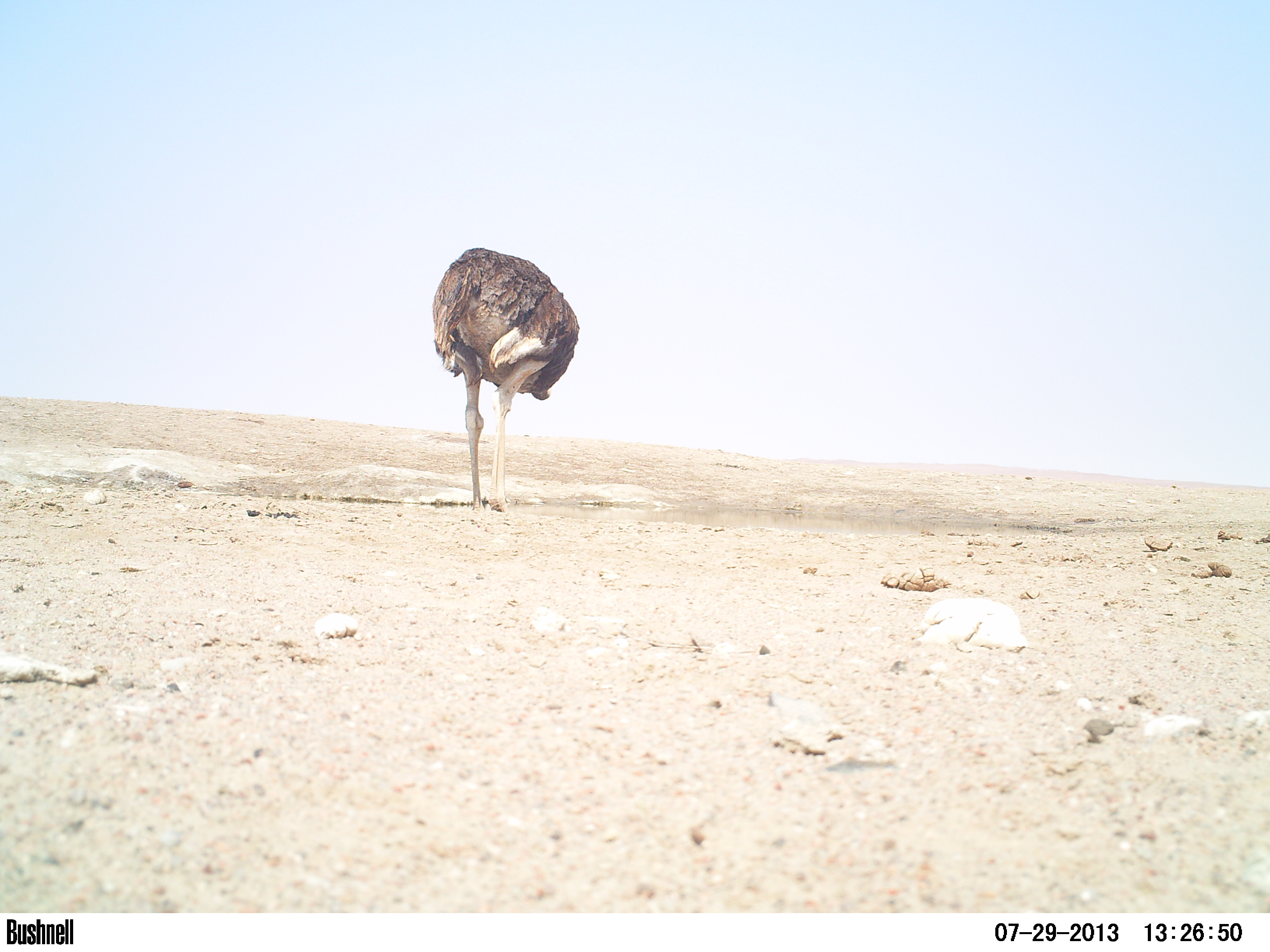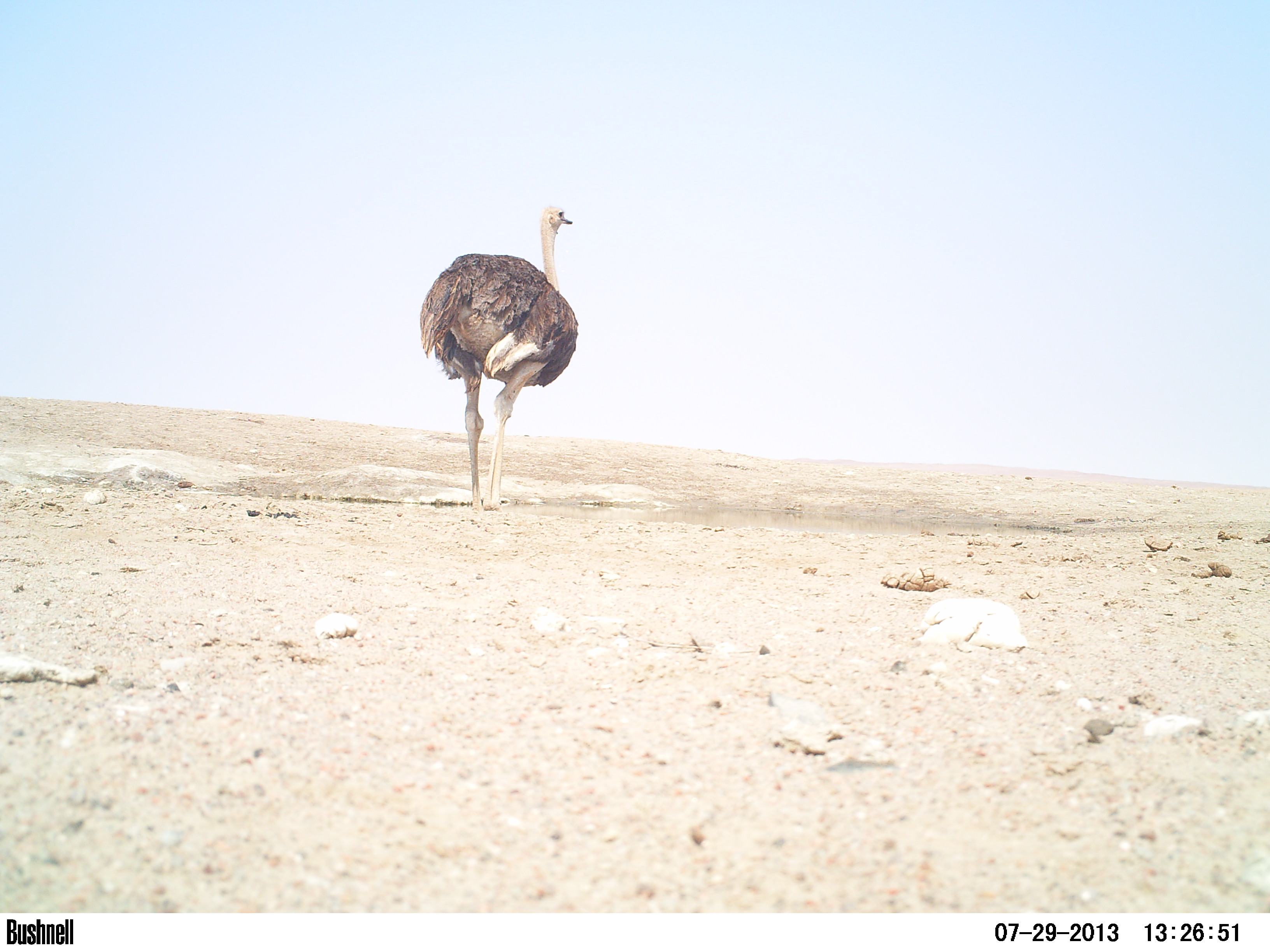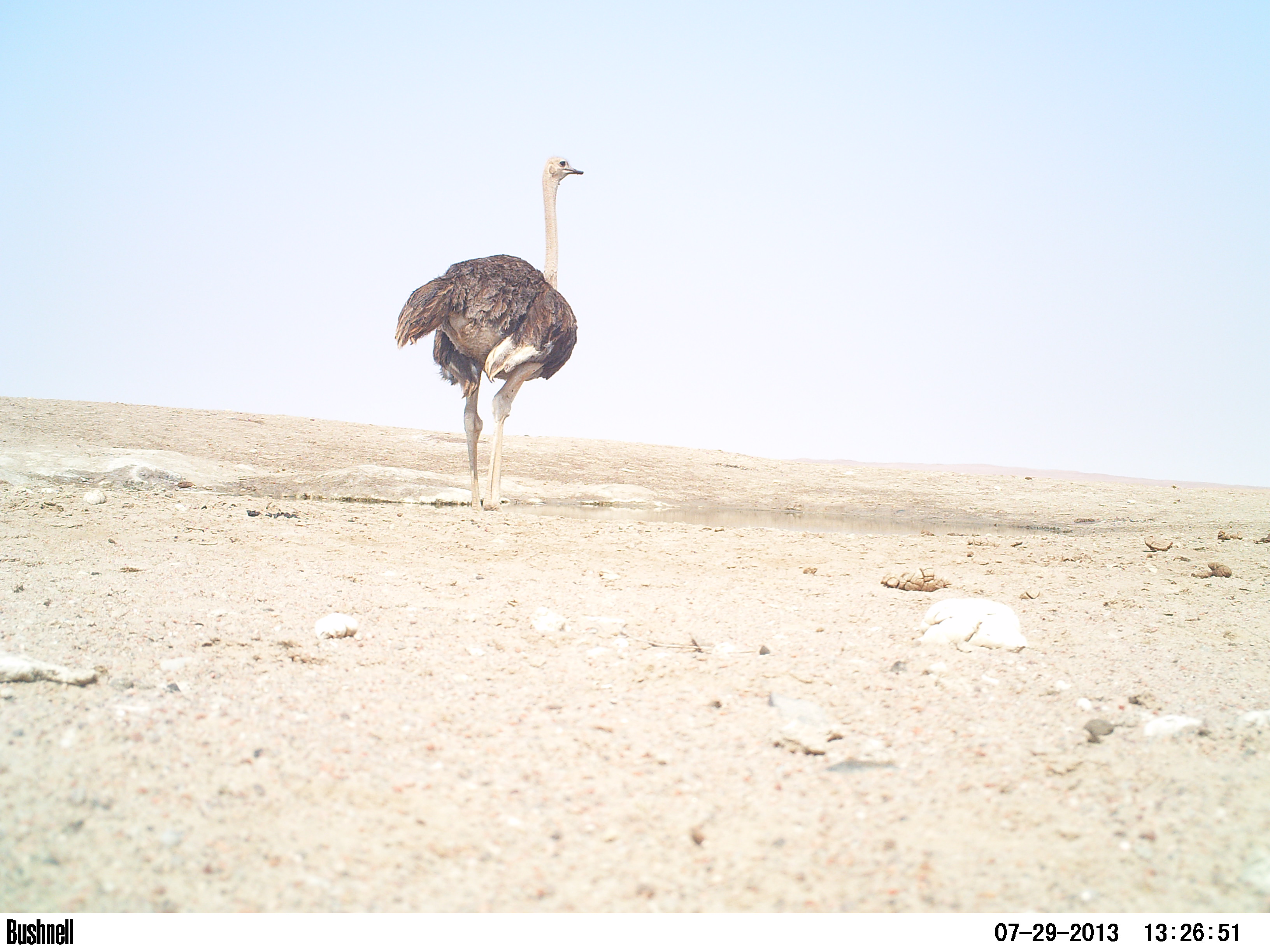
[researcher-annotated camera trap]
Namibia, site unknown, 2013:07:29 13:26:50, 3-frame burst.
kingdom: Animalia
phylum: Chordata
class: Aves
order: Struthioniformes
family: Struthionidae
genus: Struthio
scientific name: Struthio camelus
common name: common ostrich